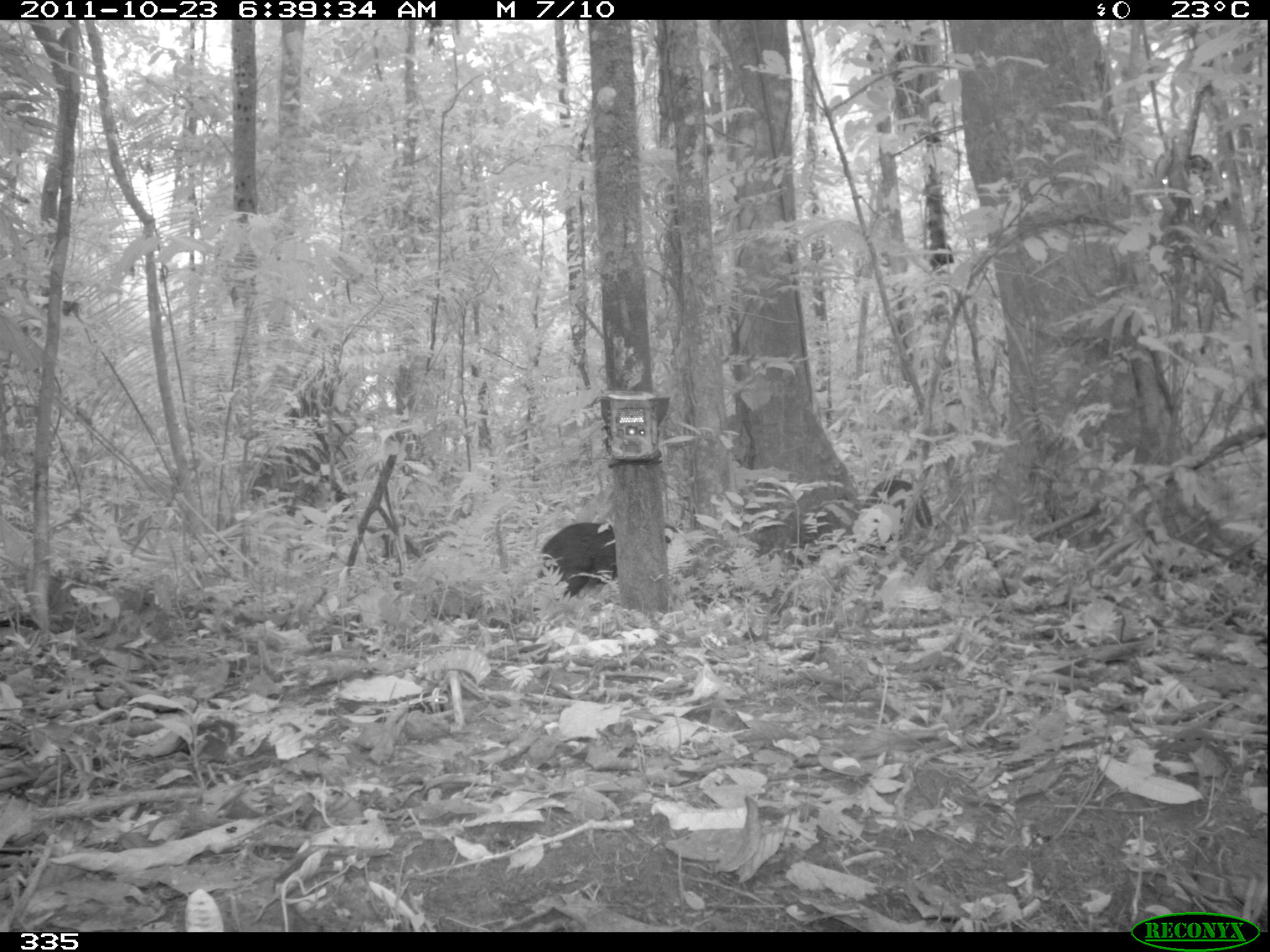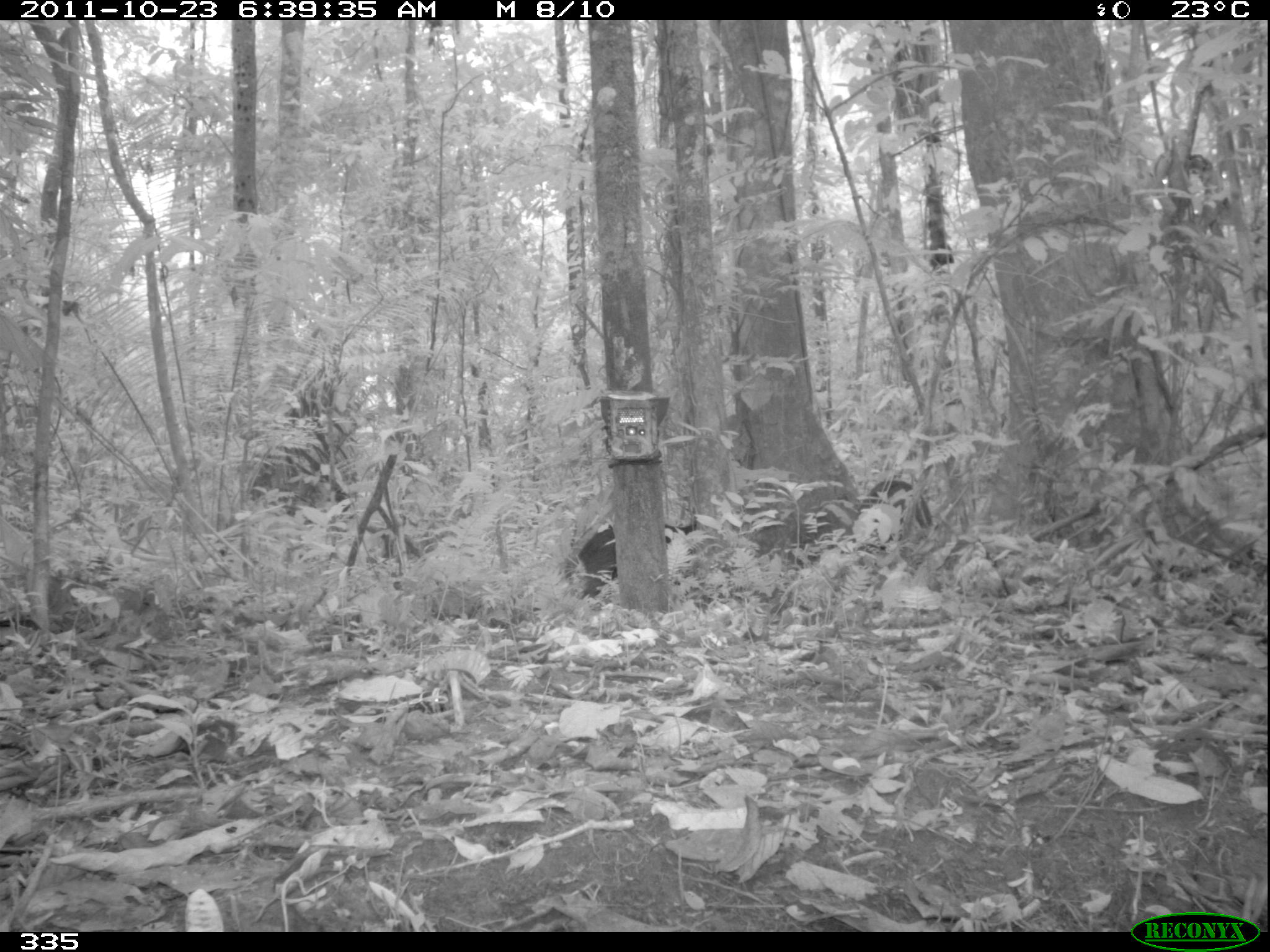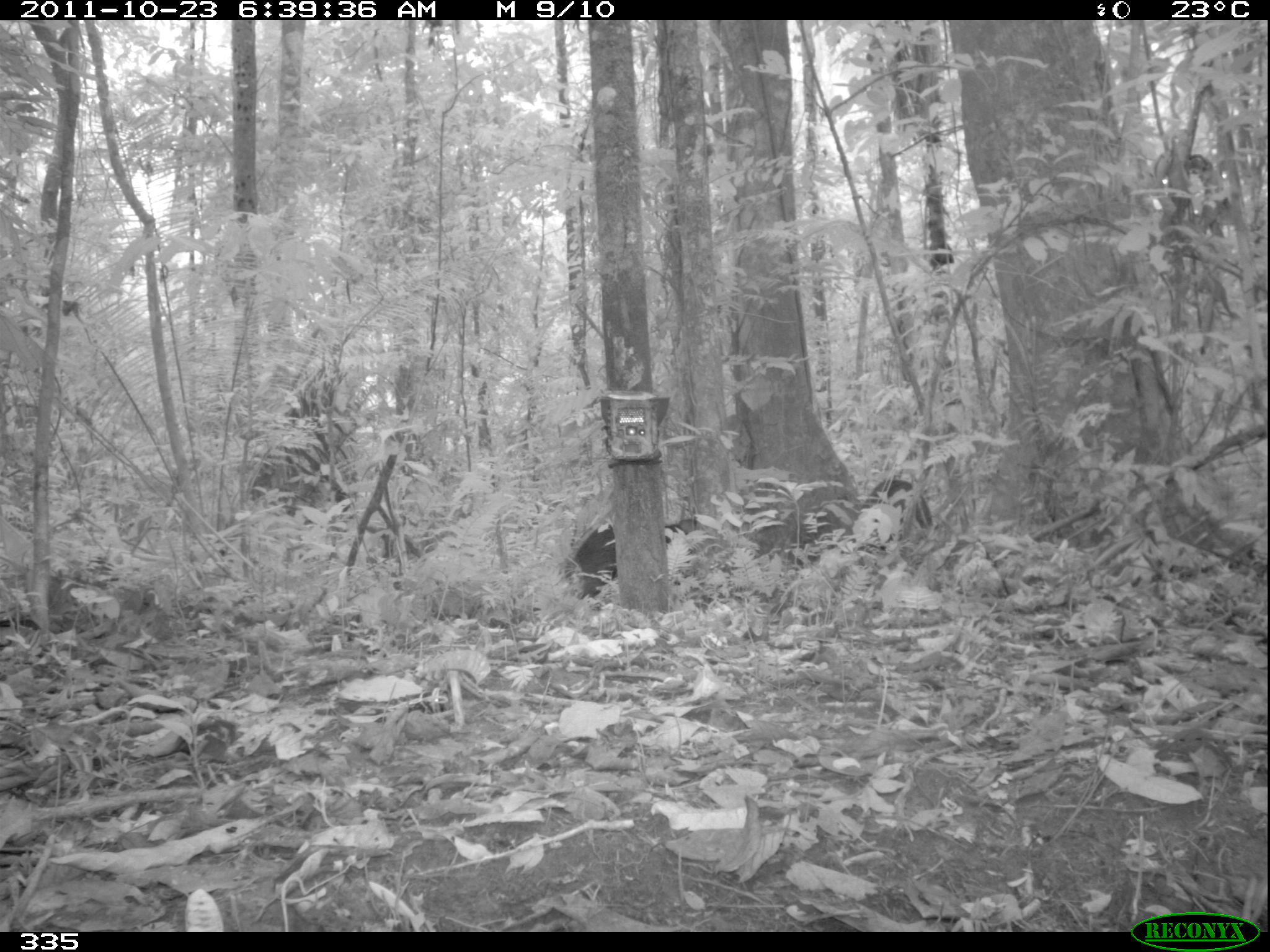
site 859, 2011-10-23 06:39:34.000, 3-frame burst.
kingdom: Animalia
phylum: Chordata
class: Mammalia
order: Artiodactyla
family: Tayassuidae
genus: Pecari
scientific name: Pecari tajacu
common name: collared peccary